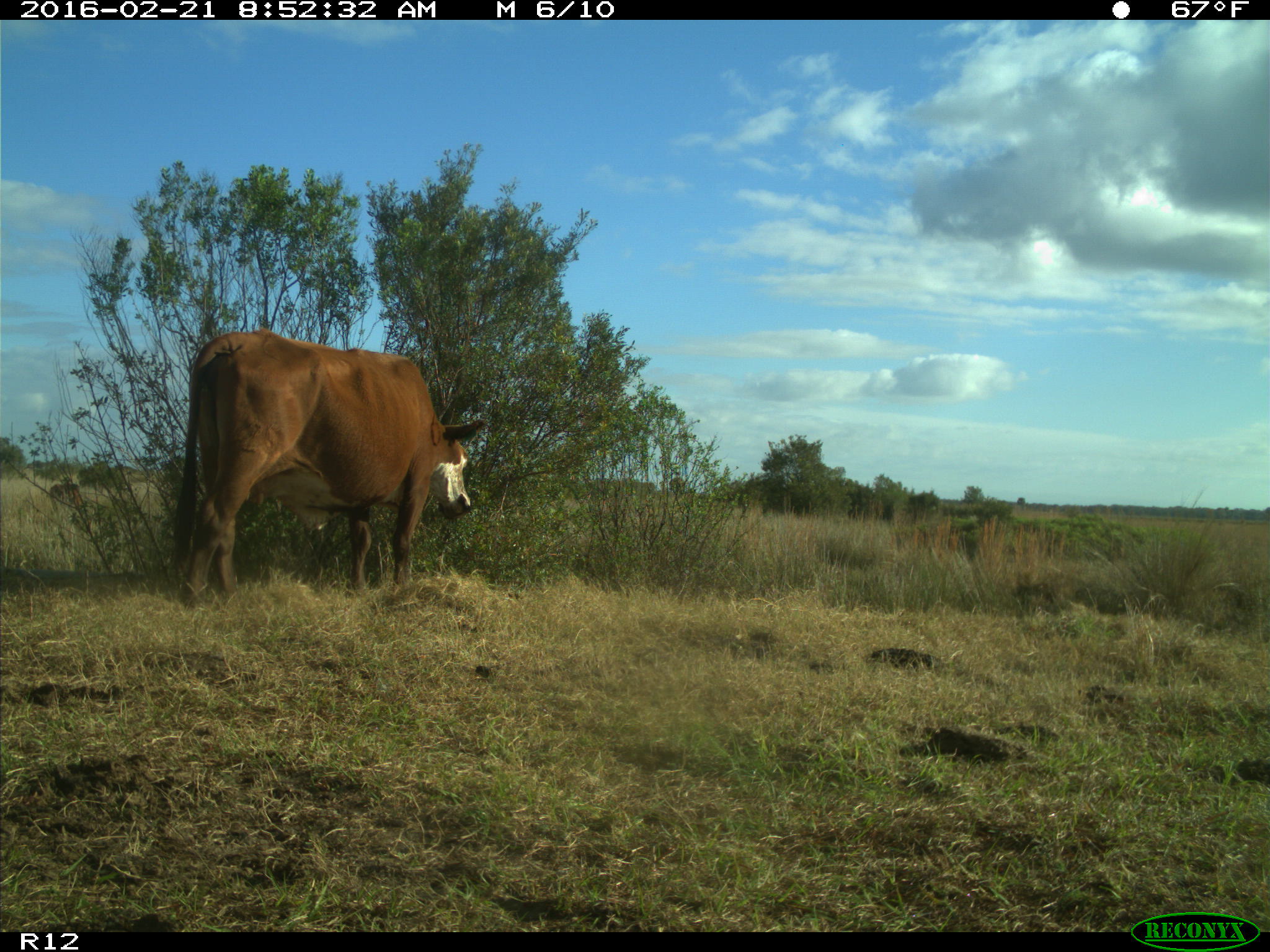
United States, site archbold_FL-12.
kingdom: Animalia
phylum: Chordata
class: Mammalia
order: Artiodactyla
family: Bovidae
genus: Bos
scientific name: Bos taurus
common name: domestic cow